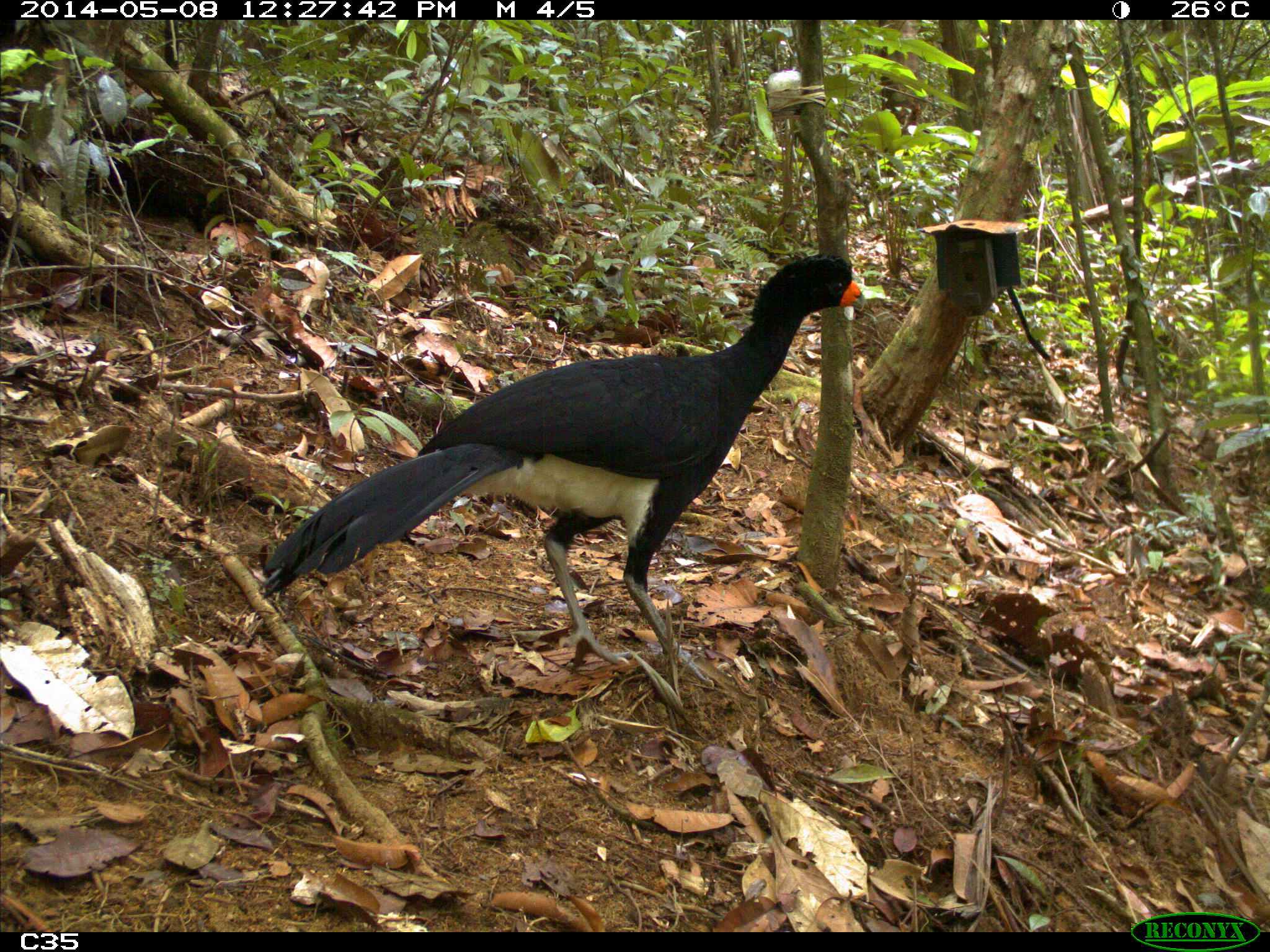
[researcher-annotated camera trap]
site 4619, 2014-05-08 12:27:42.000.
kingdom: Animalia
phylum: Chordata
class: Aves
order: Galliformes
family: Cracidae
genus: Crax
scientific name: Crax alector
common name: black curassow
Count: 1.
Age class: adult.